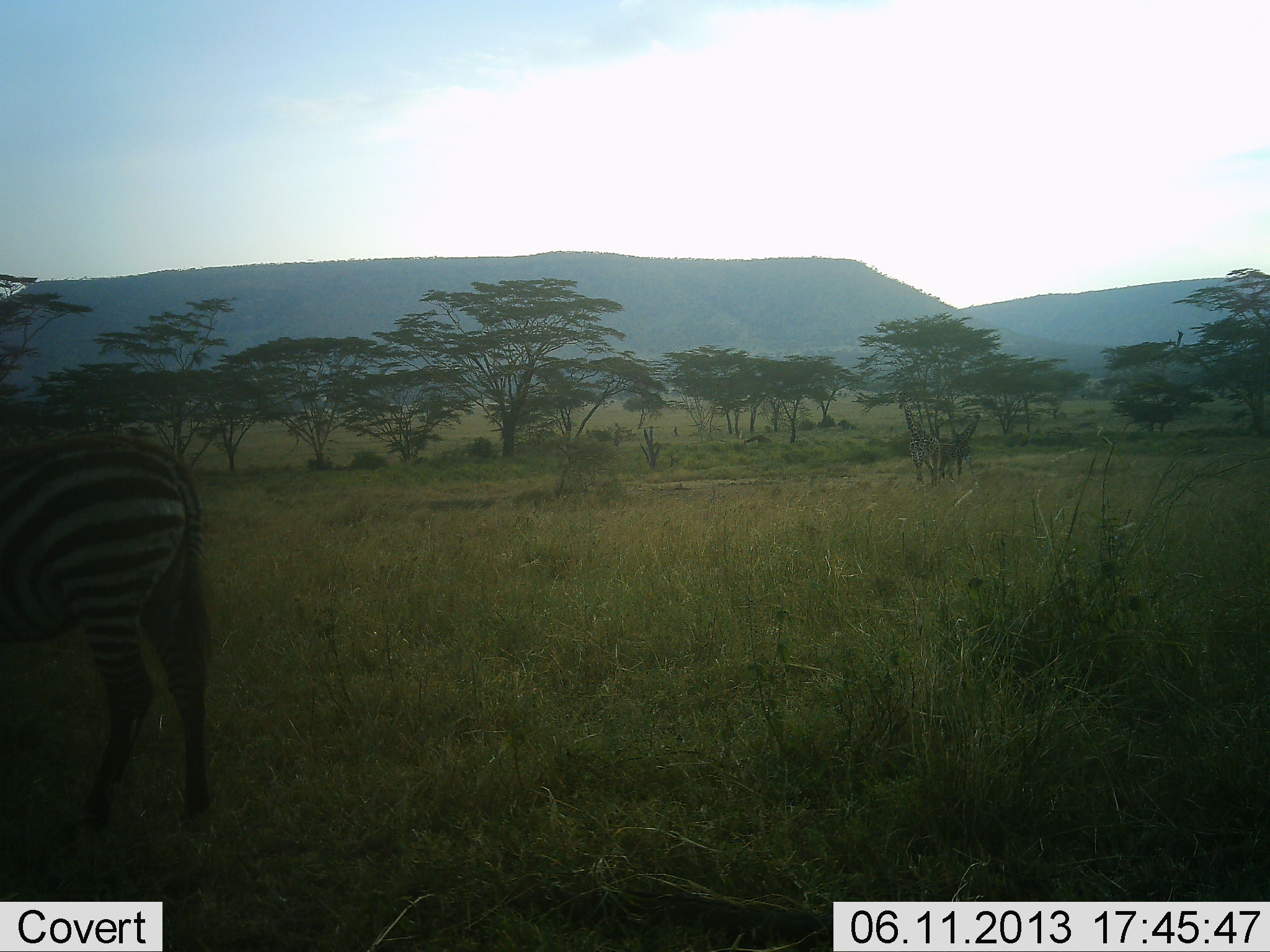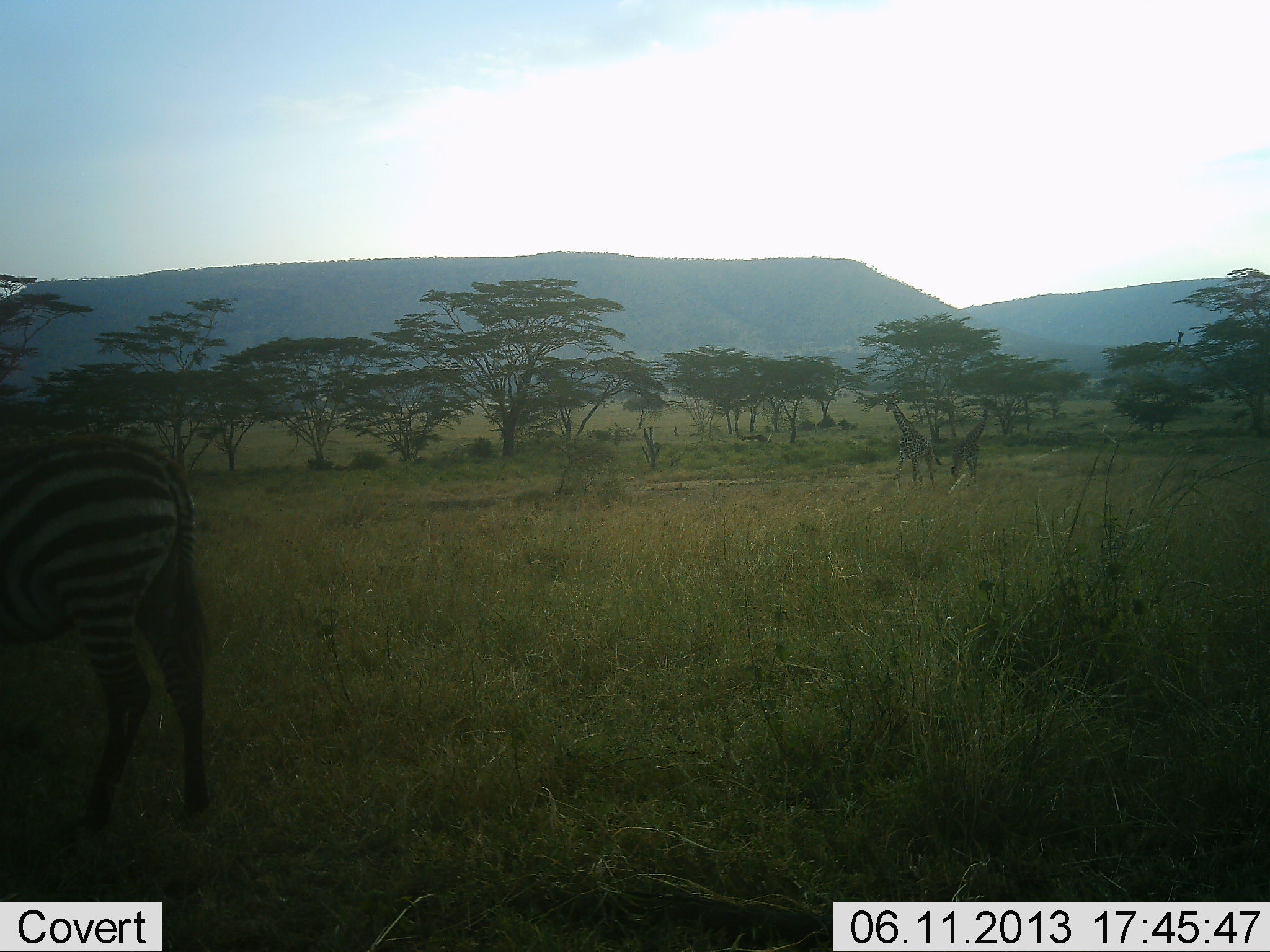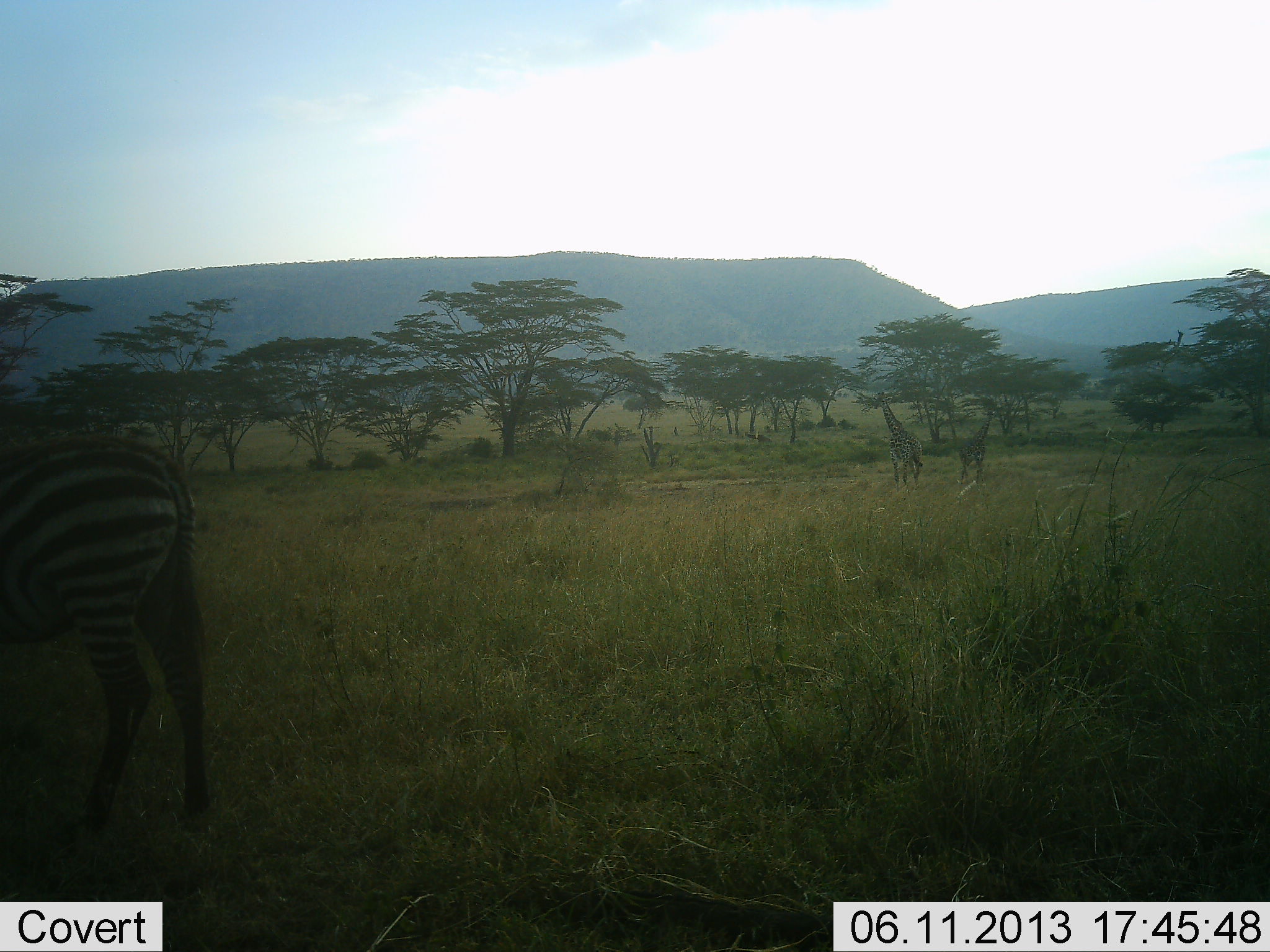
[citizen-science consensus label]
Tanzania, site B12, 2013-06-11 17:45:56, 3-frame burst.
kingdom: Animalia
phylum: Chordata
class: Mammalia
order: Artiodactyla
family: Giraffidae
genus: Giraffa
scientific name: Giraffa camelopardalis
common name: giraffe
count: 2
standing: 7%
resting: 0%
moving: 93%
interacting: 7%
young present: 0%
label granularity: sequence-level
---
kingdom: Animalia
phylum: Chordata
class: Mammalia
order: Perissodactyla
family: Equidae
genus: Equus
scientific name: Equus quagga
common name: plains zebra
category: zebra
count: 1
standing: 87%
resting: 0%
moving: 7%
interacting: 0%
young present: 0%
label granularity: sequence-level